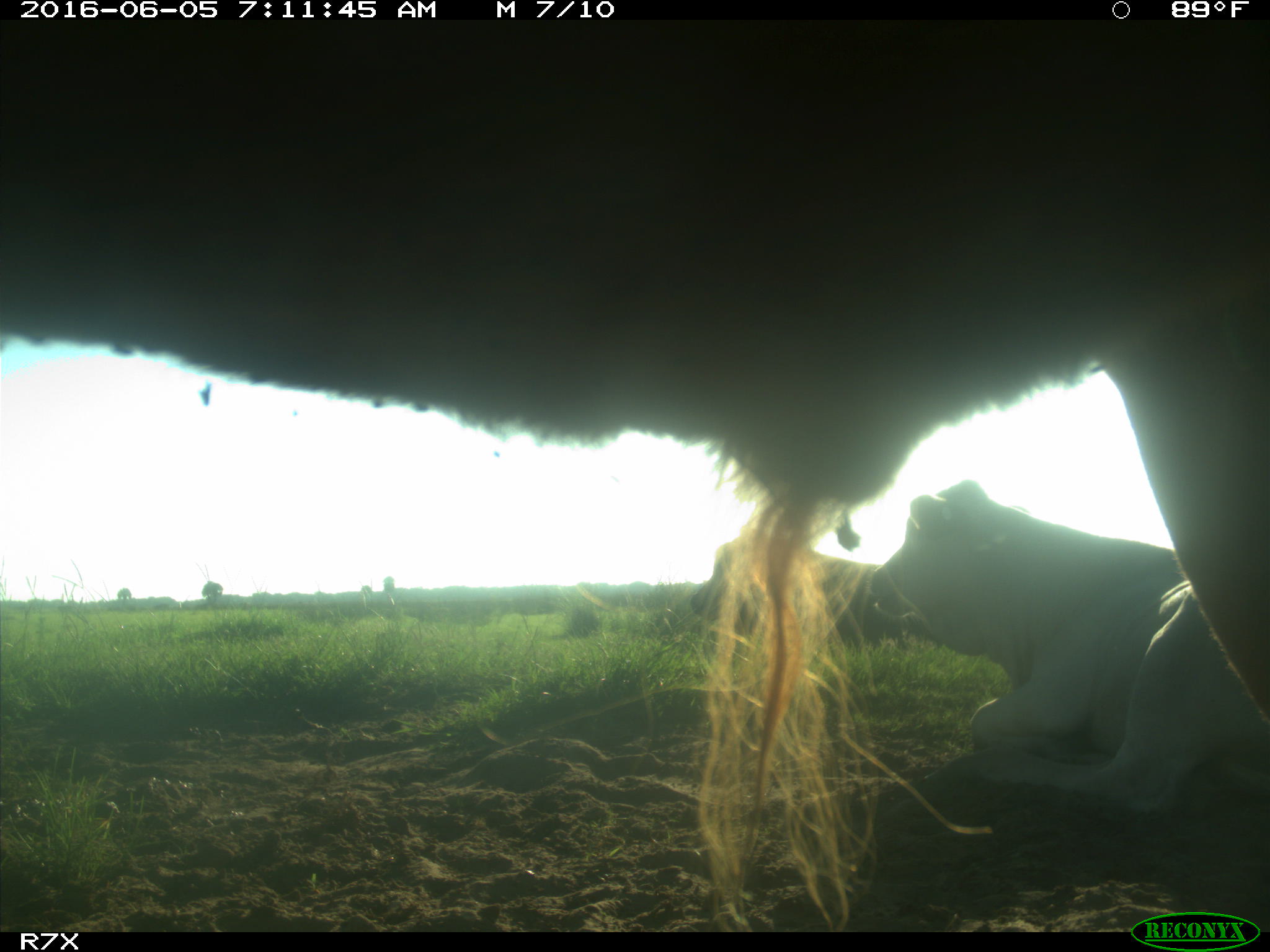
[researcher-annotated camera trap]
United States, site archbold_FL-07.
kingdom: Animalia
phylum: Chordata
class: Mammalia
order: Artiodactyla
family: Bovidae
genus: Bos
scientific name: Bos taurus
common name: domestic cow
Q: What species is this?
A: Bos taurus (domestic cow).